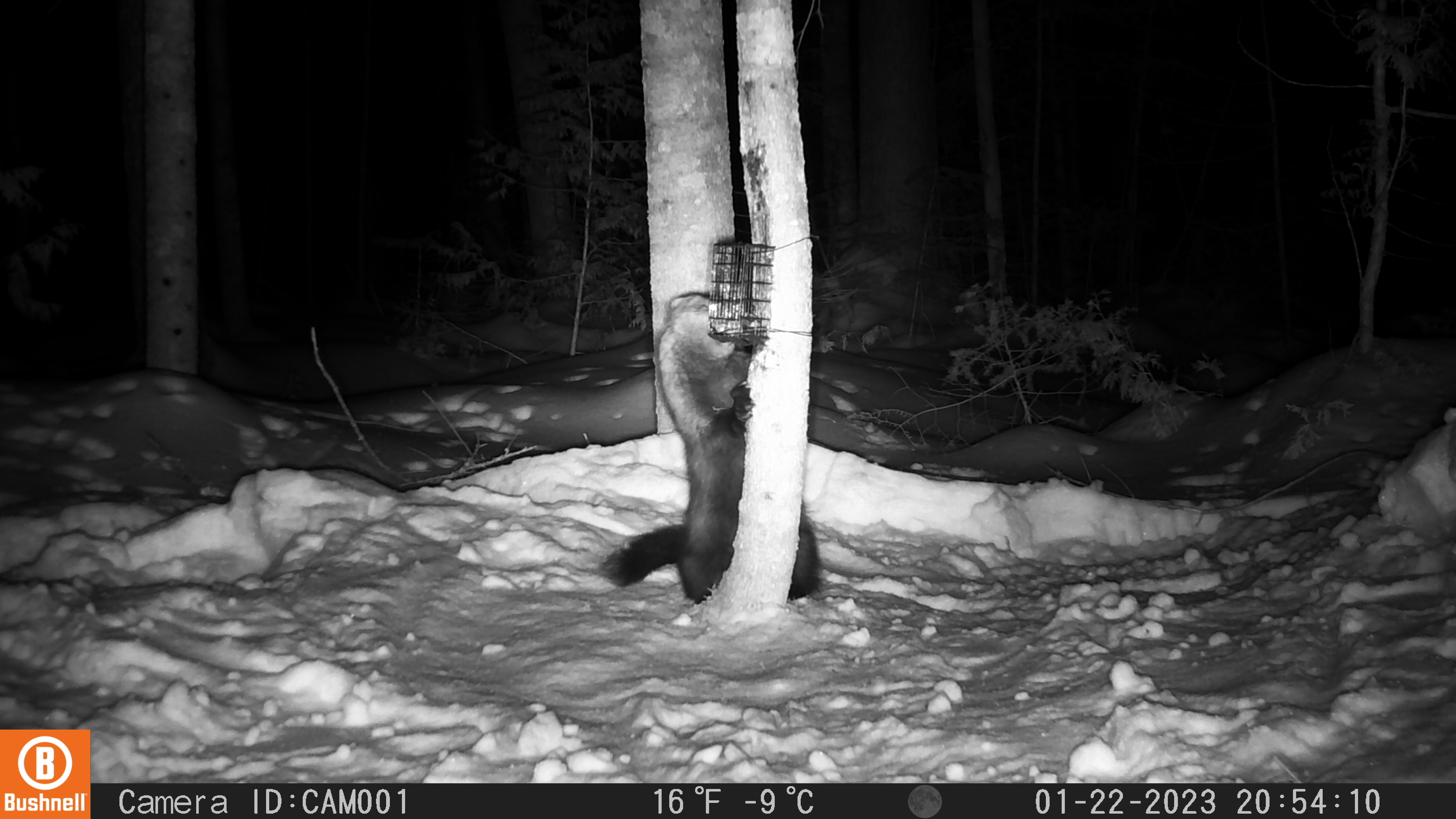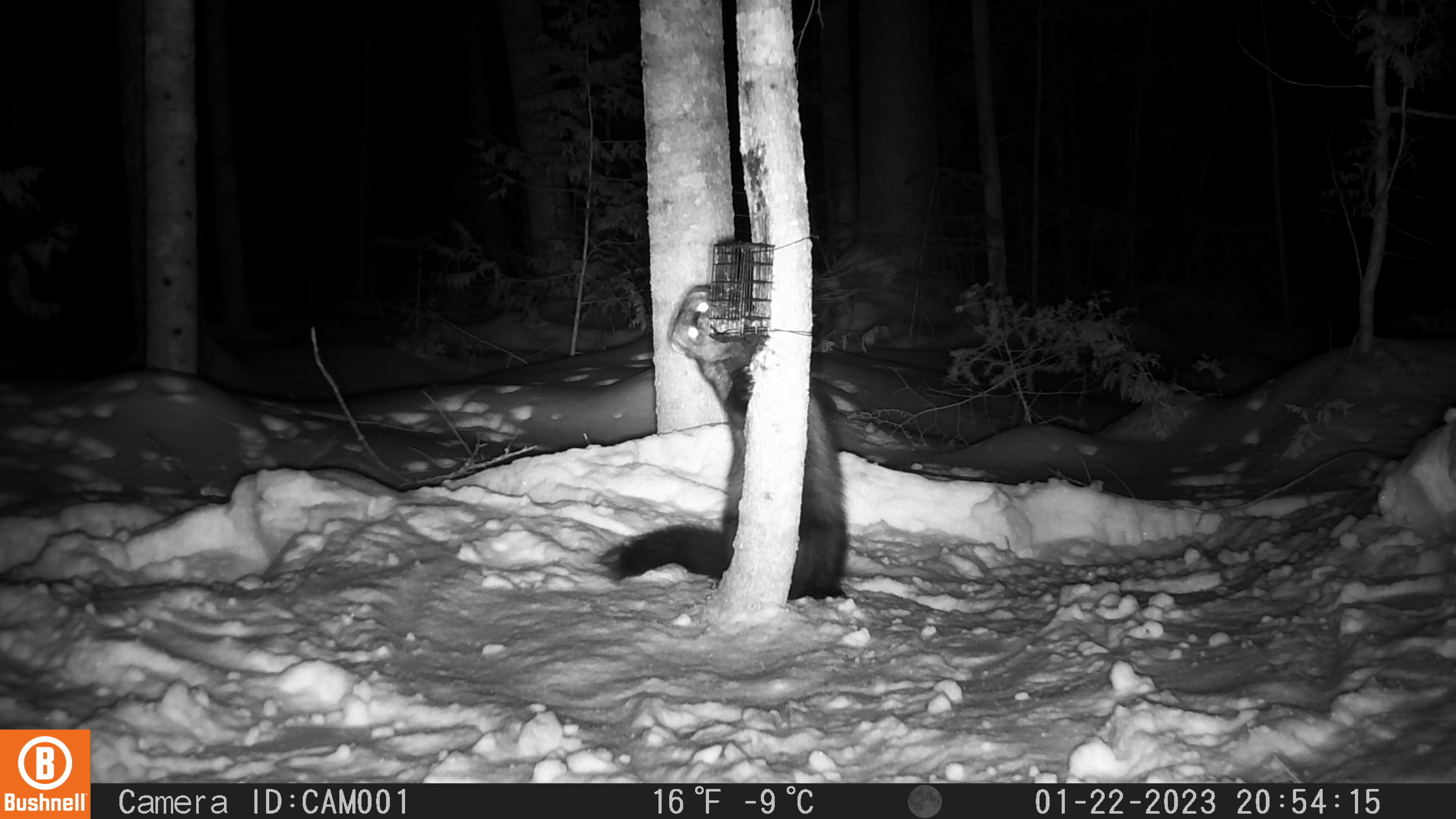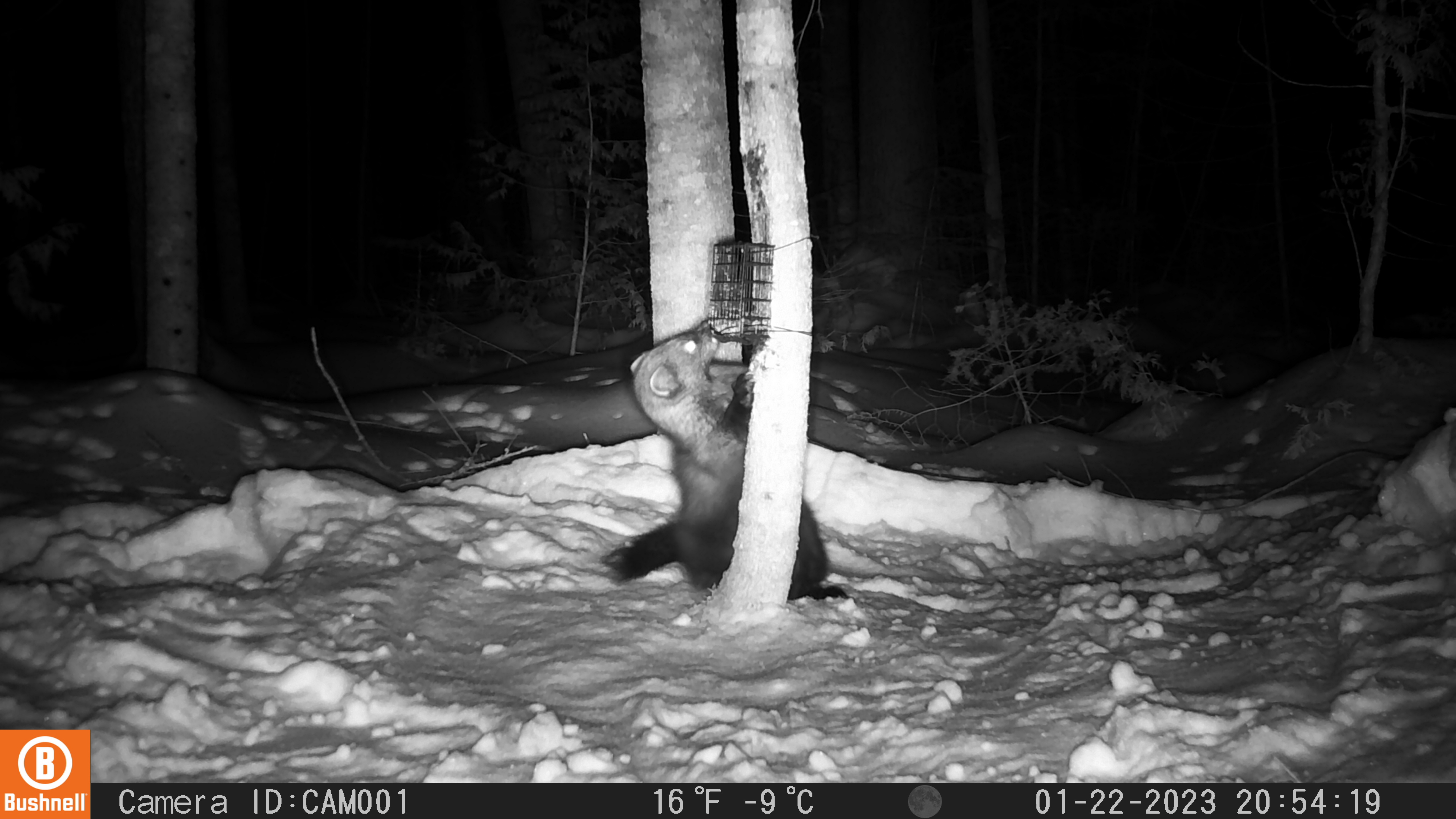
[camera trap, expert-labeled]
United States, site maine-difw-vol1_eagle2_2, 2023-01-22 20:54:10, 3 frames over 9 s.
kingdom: Animalia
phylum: Chordata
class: Mammalia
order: Carnivora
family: Mustelidae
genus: Pekania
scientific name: Pekania pennanti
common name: fisher